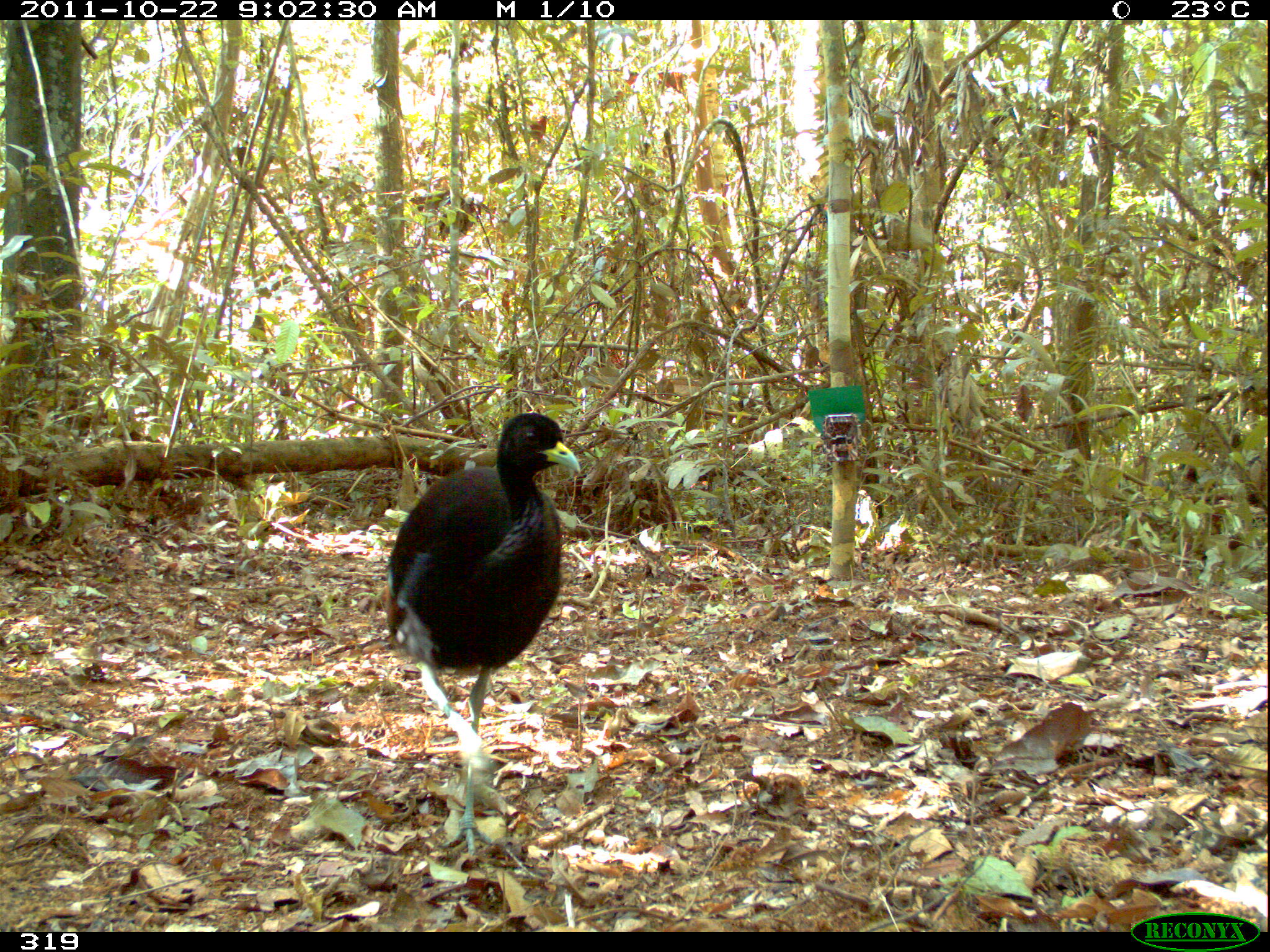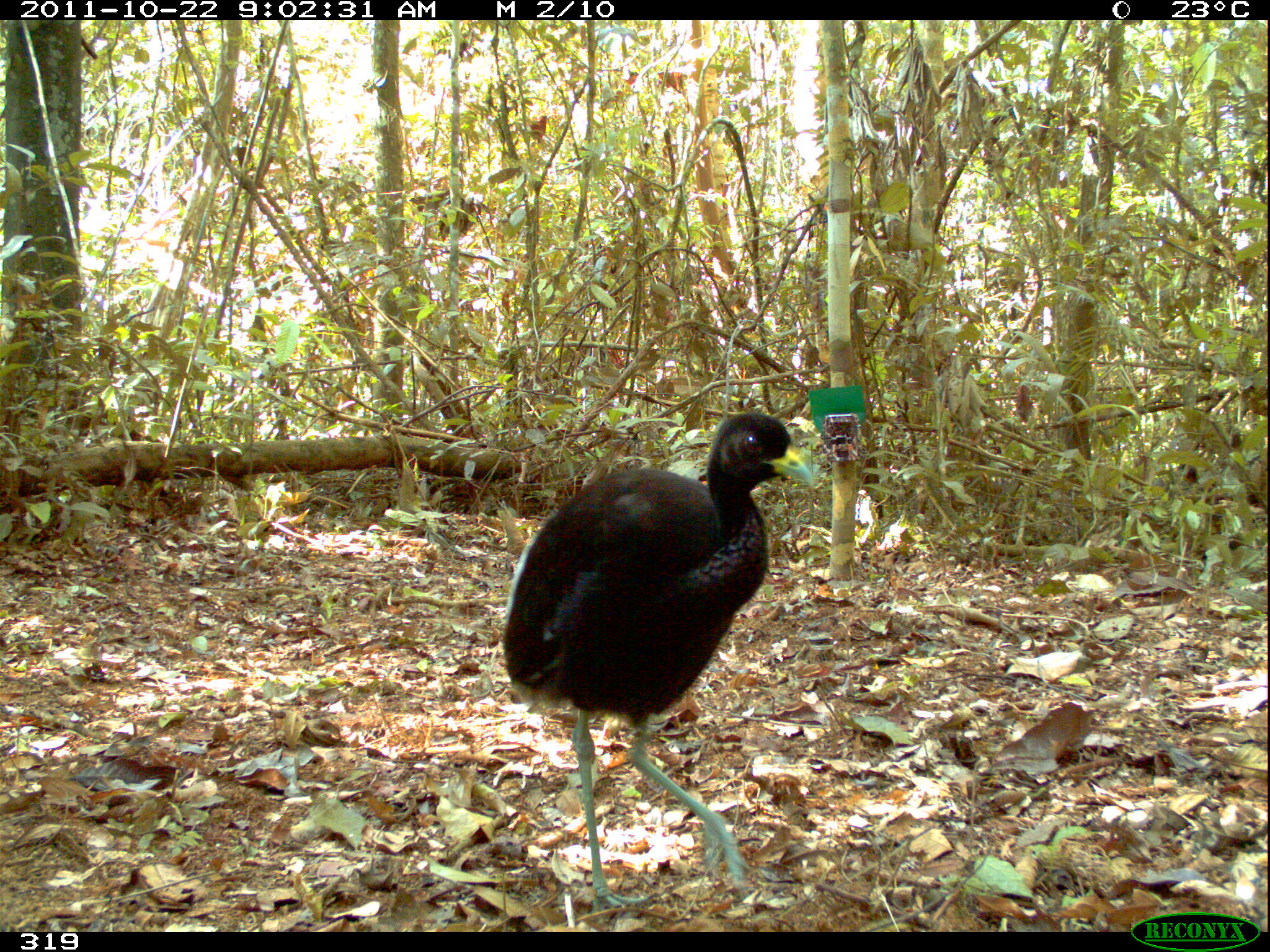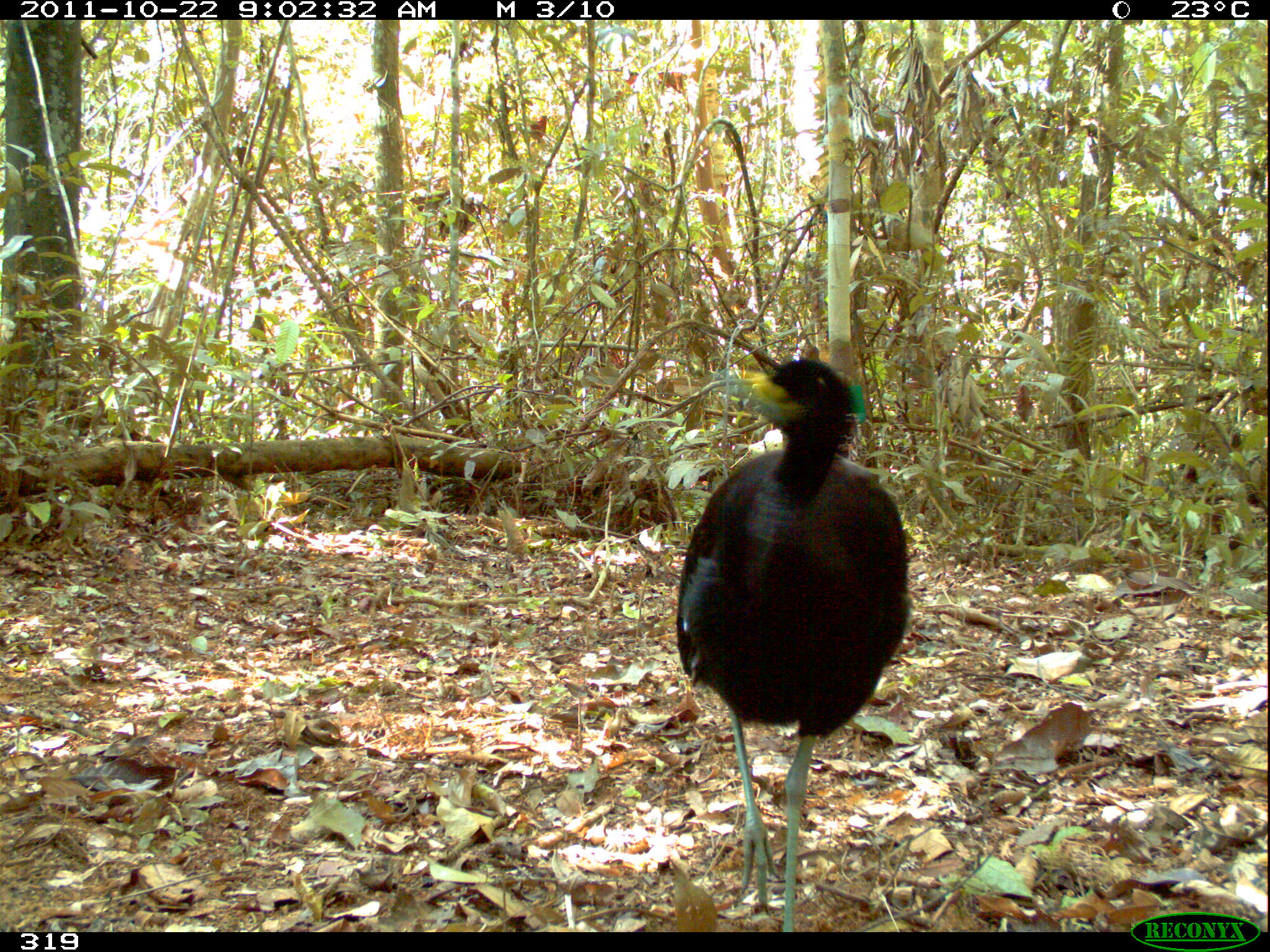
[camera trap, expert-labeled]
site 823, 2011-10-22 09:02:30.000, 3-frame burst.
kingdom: Animalia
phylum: Chordata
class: Aves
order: Gruiformes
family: Psophiidae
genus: Psophia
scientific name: Psophia leucoptera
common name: pale-winged trumpeter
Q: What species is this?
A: Psophia leucoptera (pale-winged trumpeter).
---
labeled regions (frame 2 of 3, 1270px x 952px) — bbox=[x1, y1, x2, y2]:
psophia leucoptera: bbox=[501, 411, 813, 914]